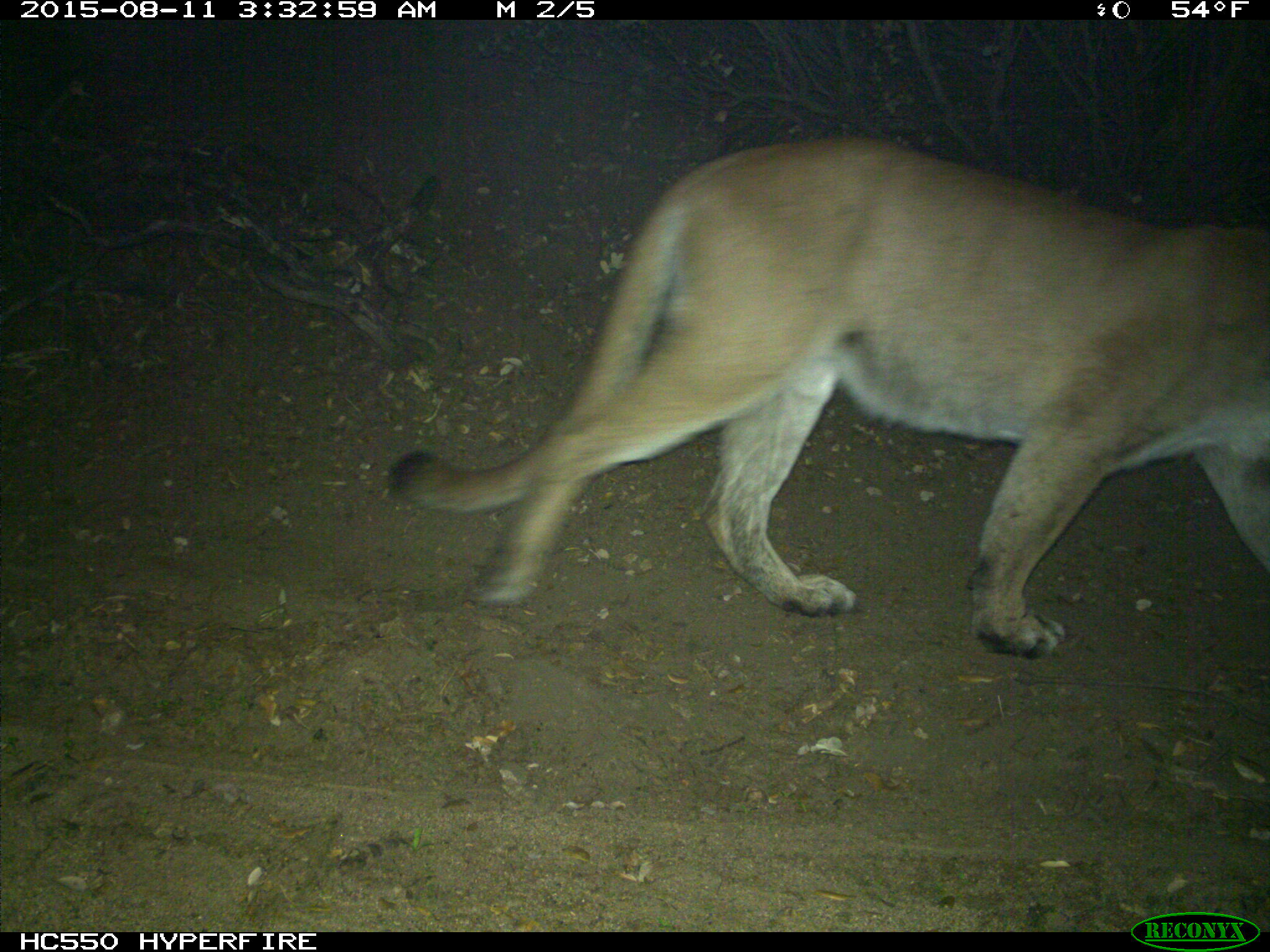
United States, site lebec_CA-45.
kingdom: Animalia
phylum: Chordata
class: Mammalia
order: Carnivora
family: Felidae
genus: Puma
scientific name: Puma concolor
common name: mountain lion